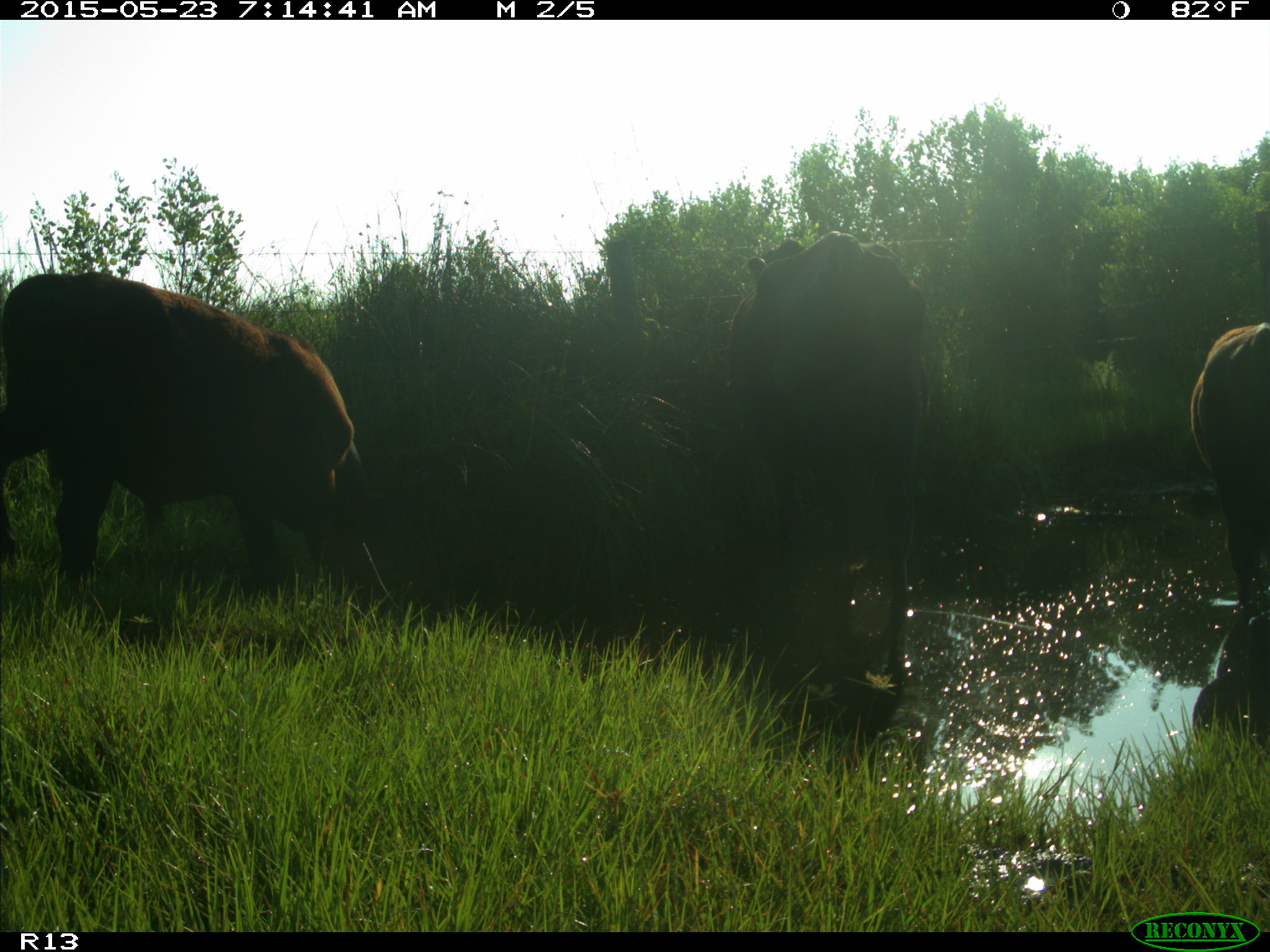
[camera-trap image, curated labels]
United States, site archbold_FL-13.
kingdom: Animalia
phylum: Chordata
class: Mammalia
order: Artiodactyla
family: Bovidae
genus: Bos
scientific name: Bos taurus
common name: domestic cow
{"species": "Bos taurus (domestic cow)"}